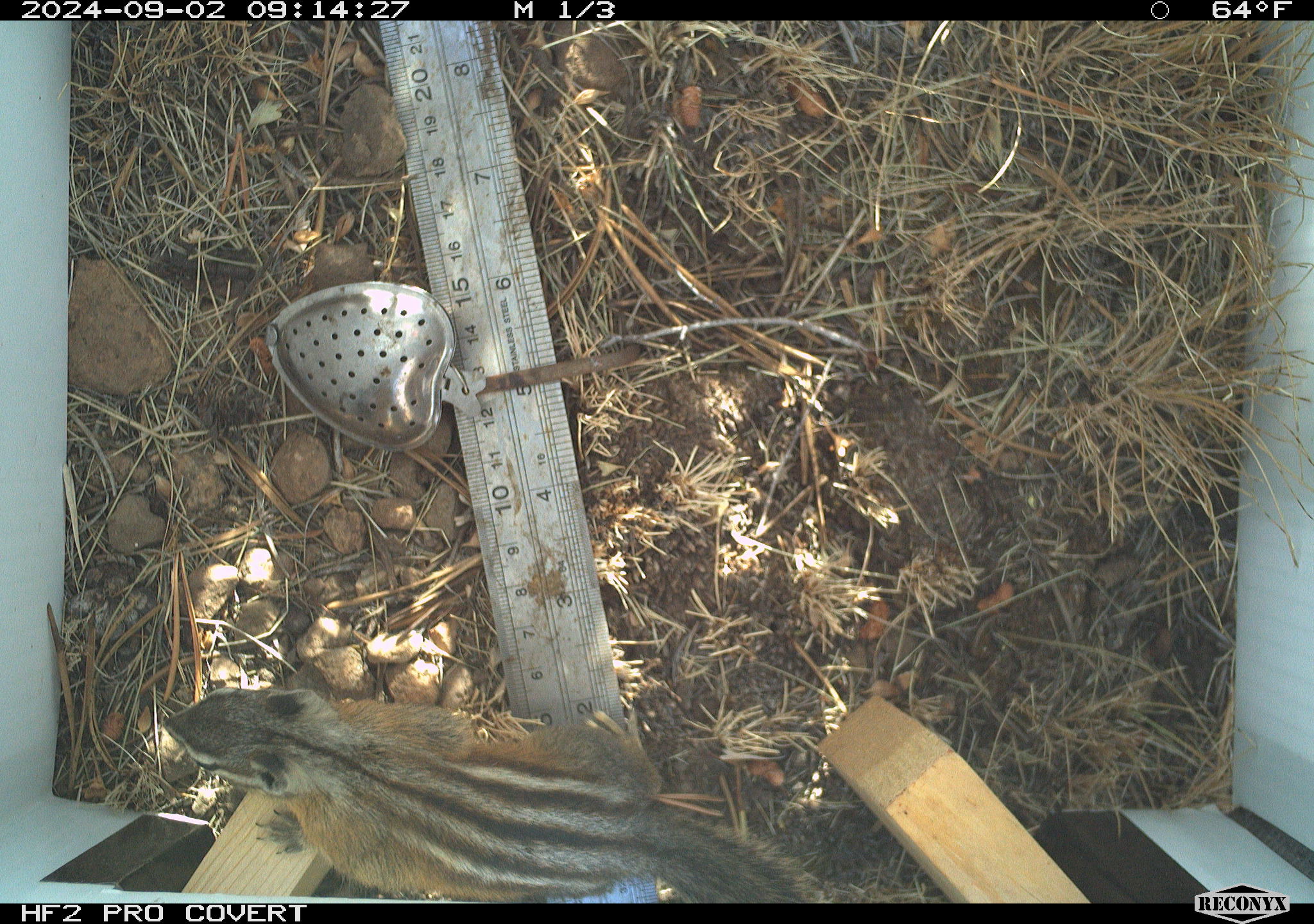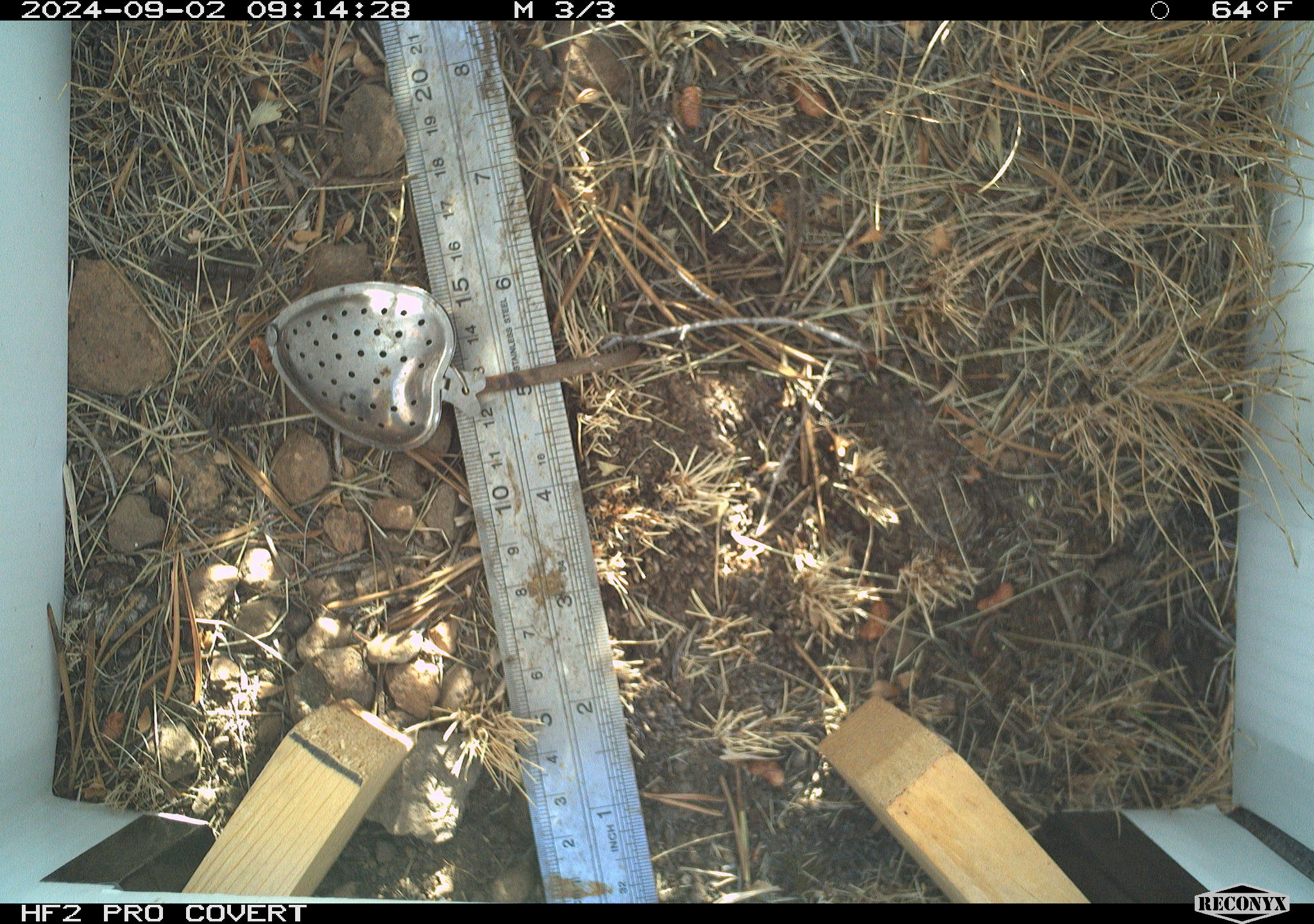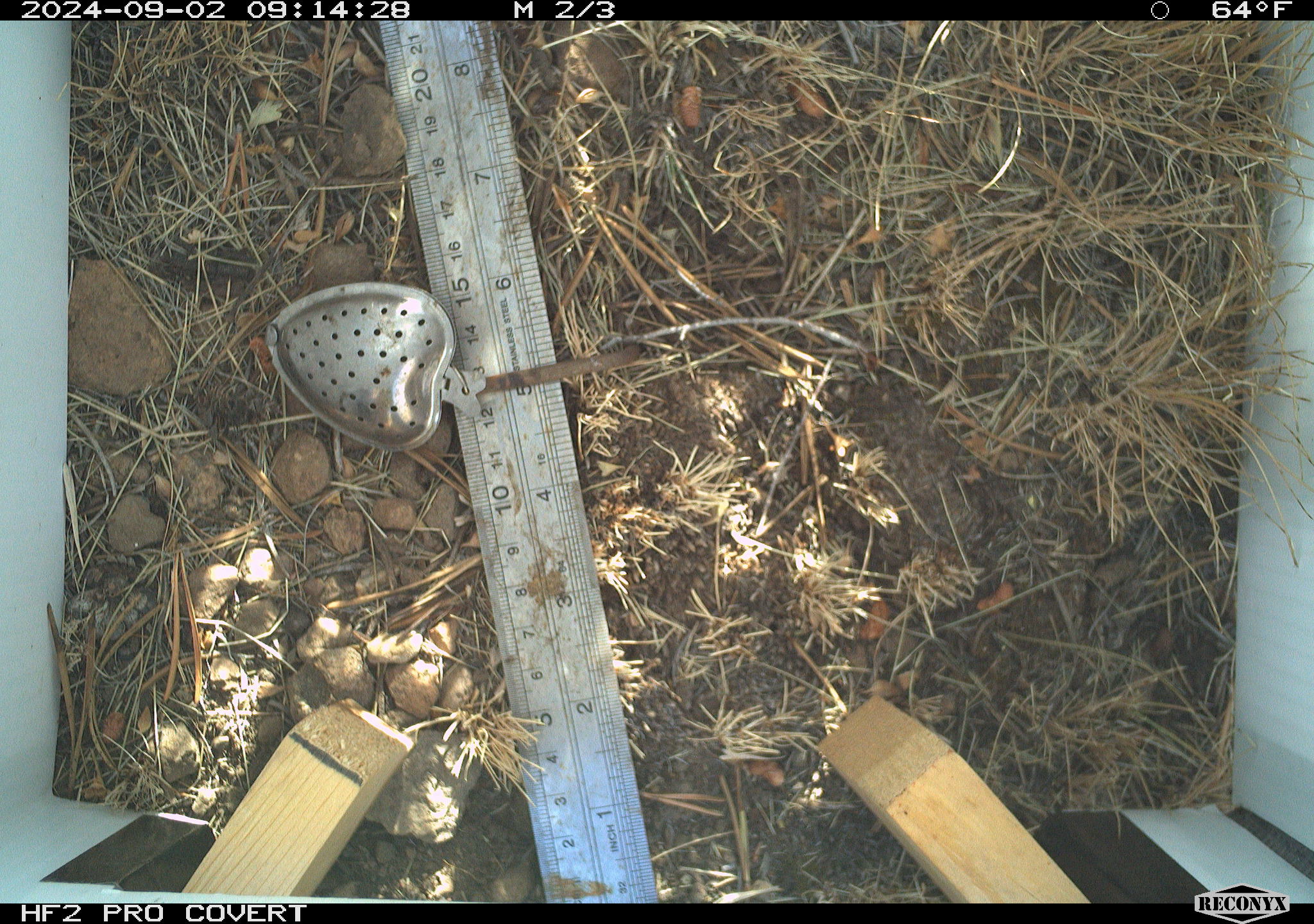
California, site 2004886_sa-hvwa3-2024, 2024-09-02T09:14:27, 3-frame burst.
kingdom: Animalia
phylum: Chordata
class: Mammalia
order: Rodentia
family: Sciuridae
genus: Neotamias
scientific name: Neotamias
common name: western chipmunks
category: neotamias species